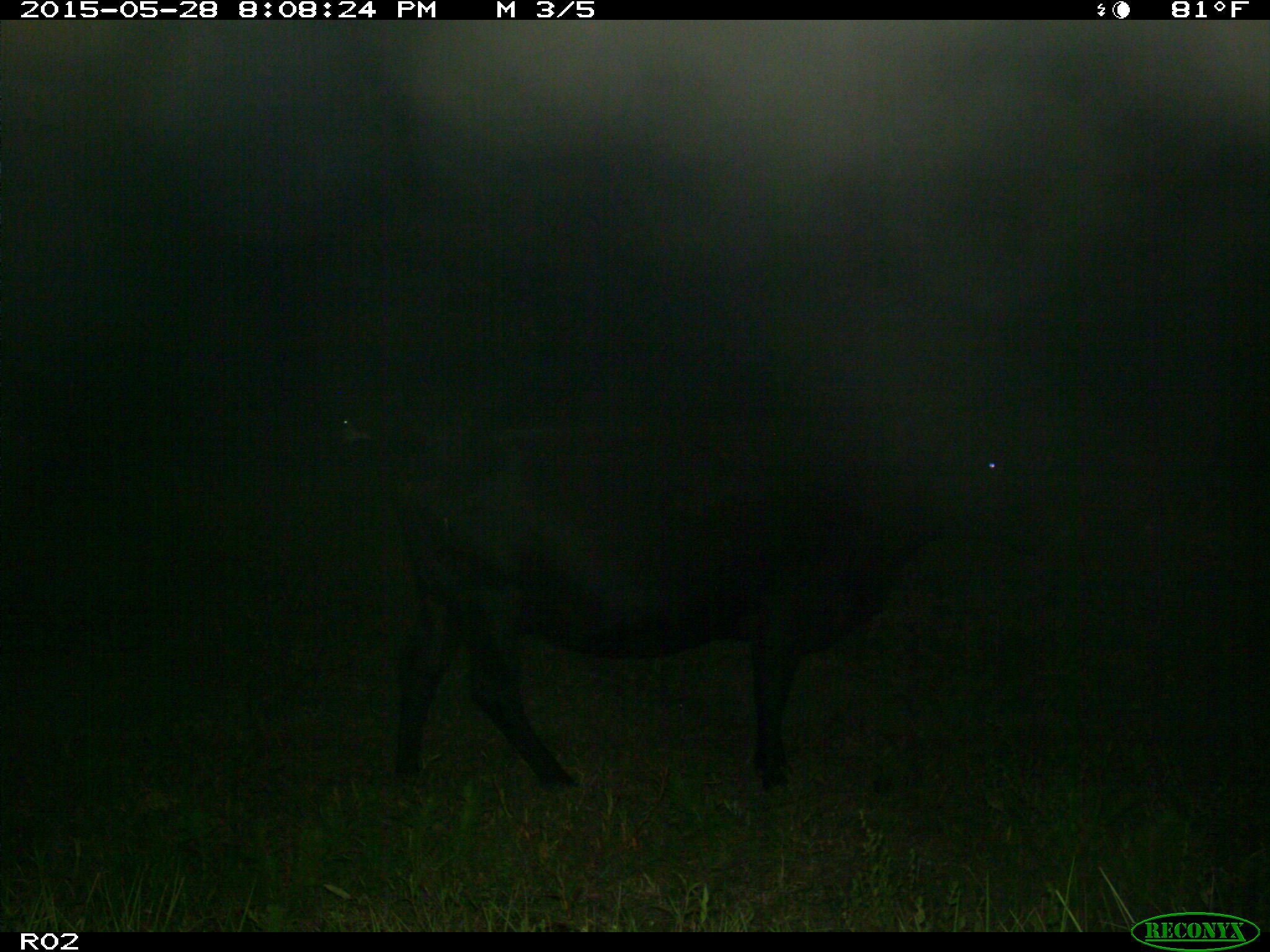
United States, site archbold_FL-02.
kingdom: Animalia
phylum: Chordata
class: Mammalia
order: Artiodactyla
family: Bovidae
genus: Bos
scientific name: Bos taurus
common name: domestic cow